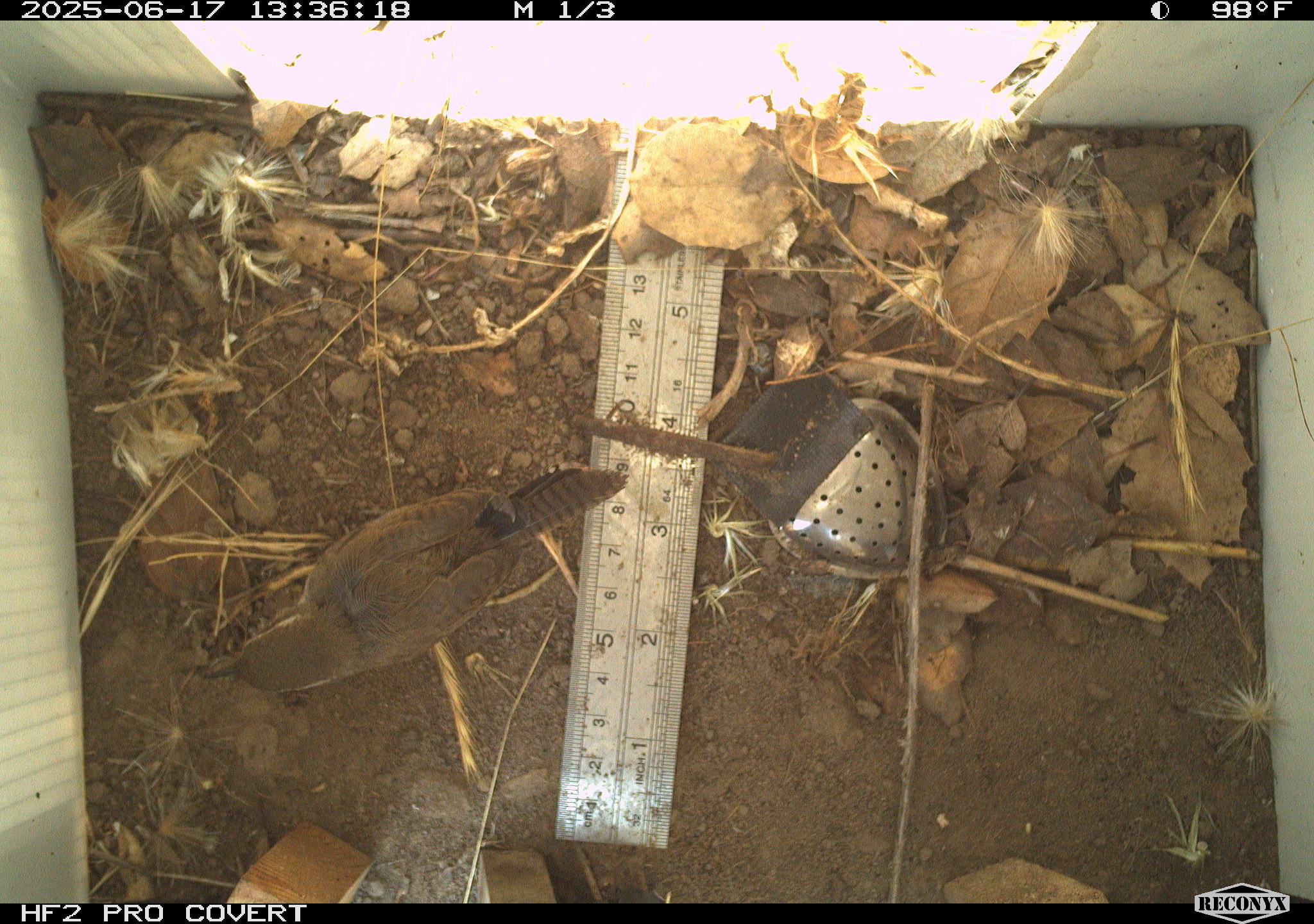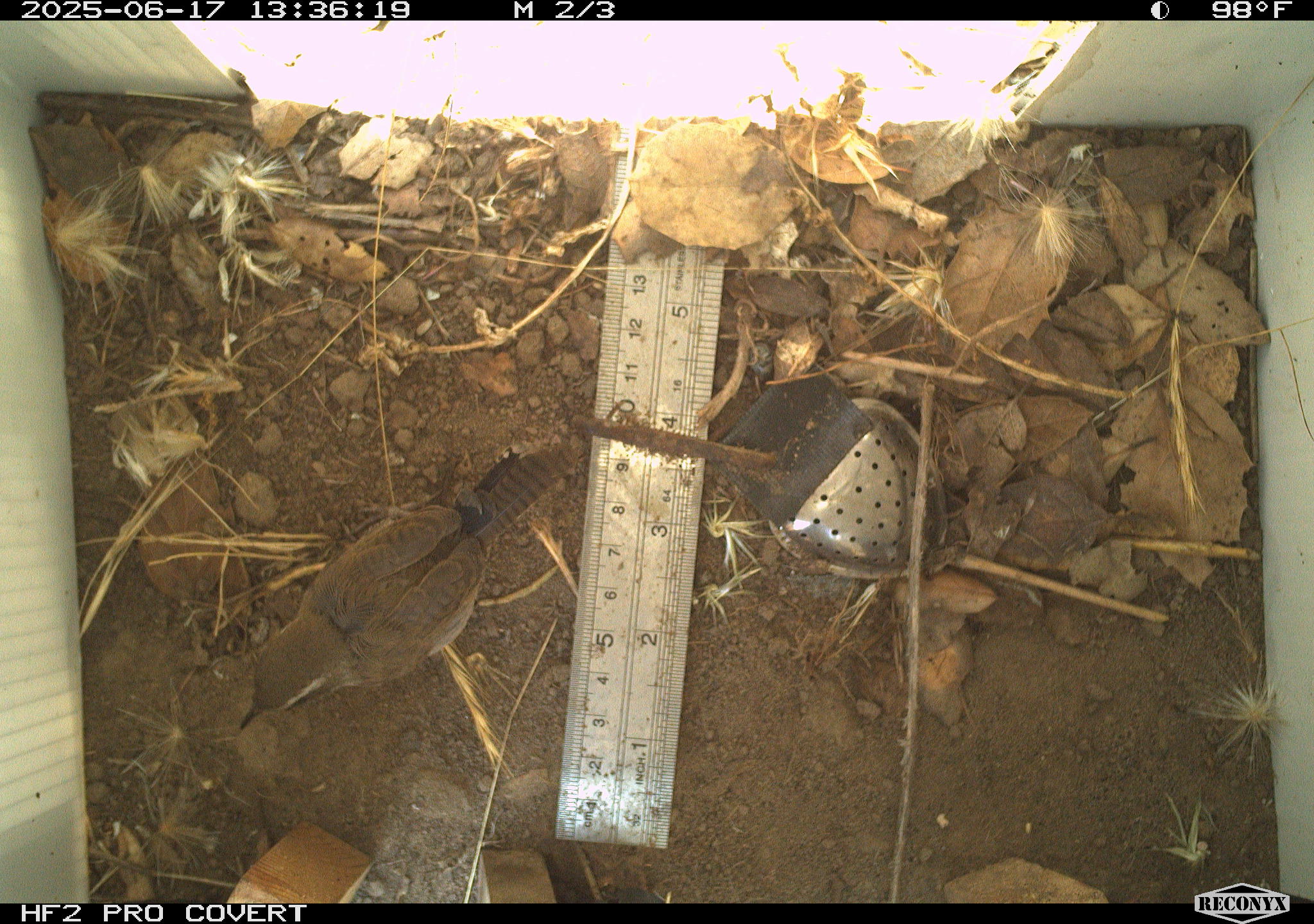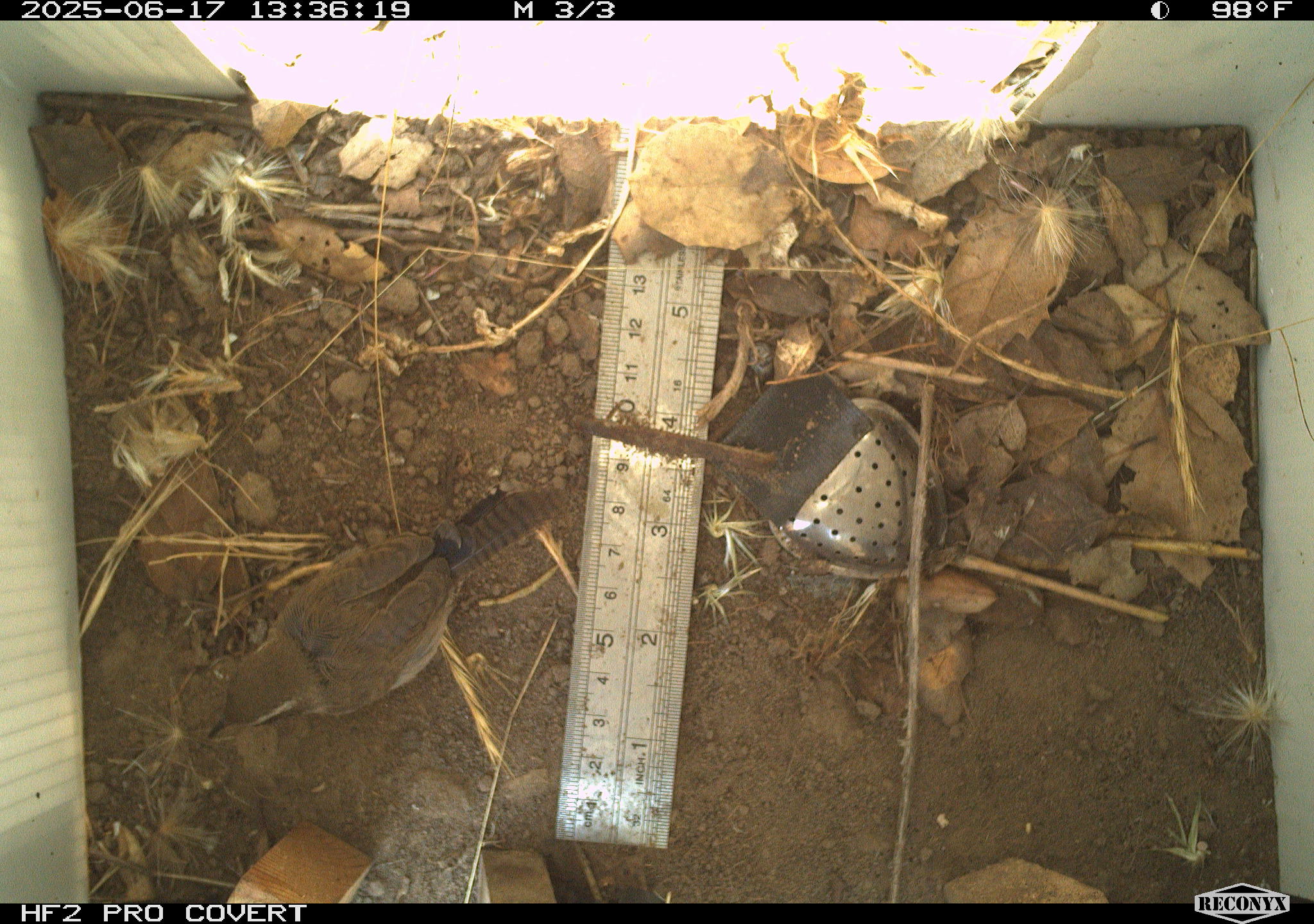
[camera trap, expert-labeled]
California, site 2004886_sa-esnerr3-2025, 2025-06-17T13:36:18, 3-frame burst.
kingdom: Animalia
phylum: Chordata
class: Aves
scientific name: Aves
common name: bird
Bird (Aves).